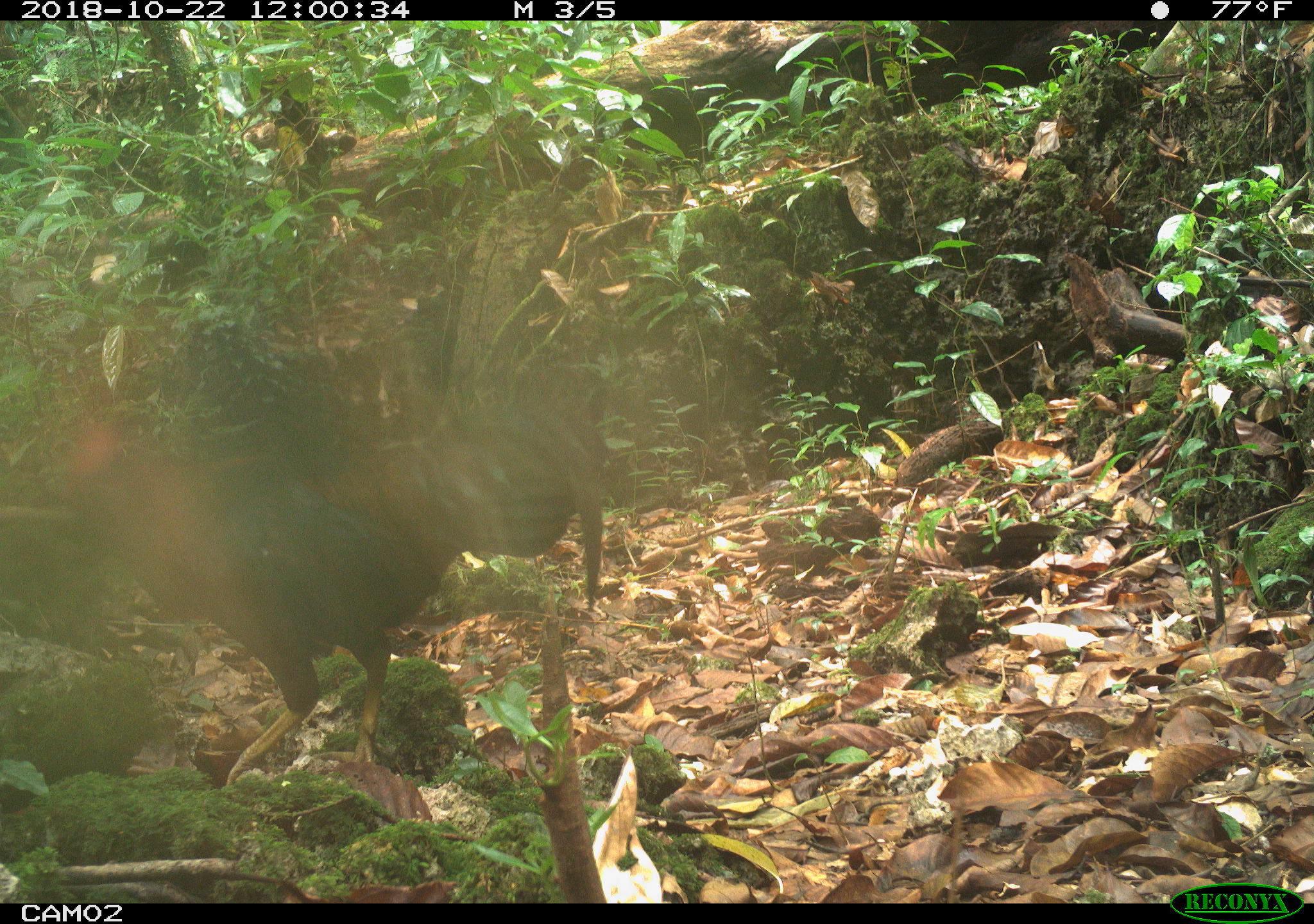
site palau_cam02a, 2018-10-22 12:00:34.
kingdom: Animalia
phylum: Chordata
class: Aves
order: Galliformes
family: Phasianidae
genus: Gallus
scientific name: Gallus gallus domesticus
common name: rooster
Rooster (Gallus gallus domesticus).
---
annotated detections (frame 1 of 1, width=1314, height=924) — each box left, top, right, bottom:
rooster: 46, 389, 606, 801